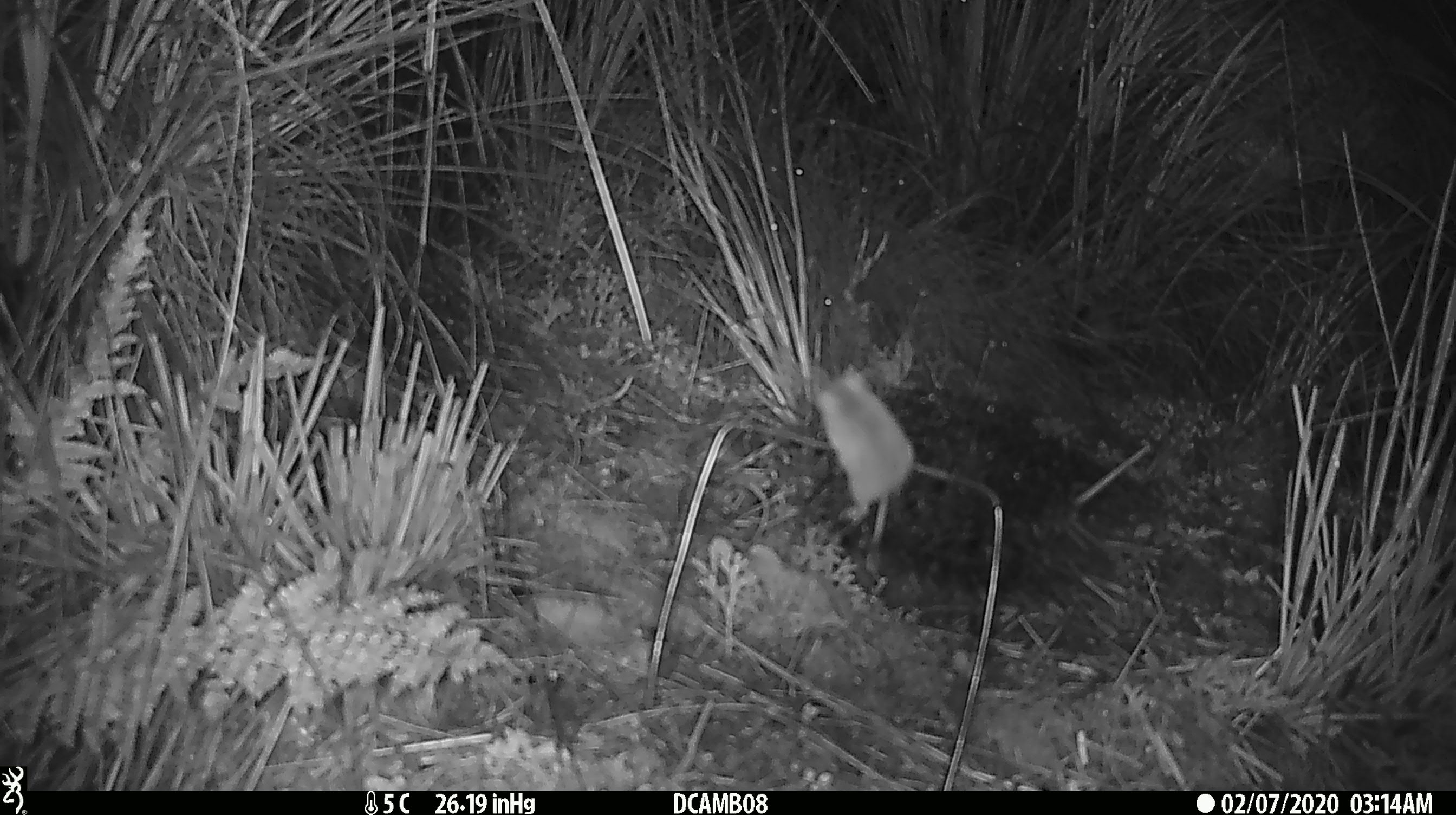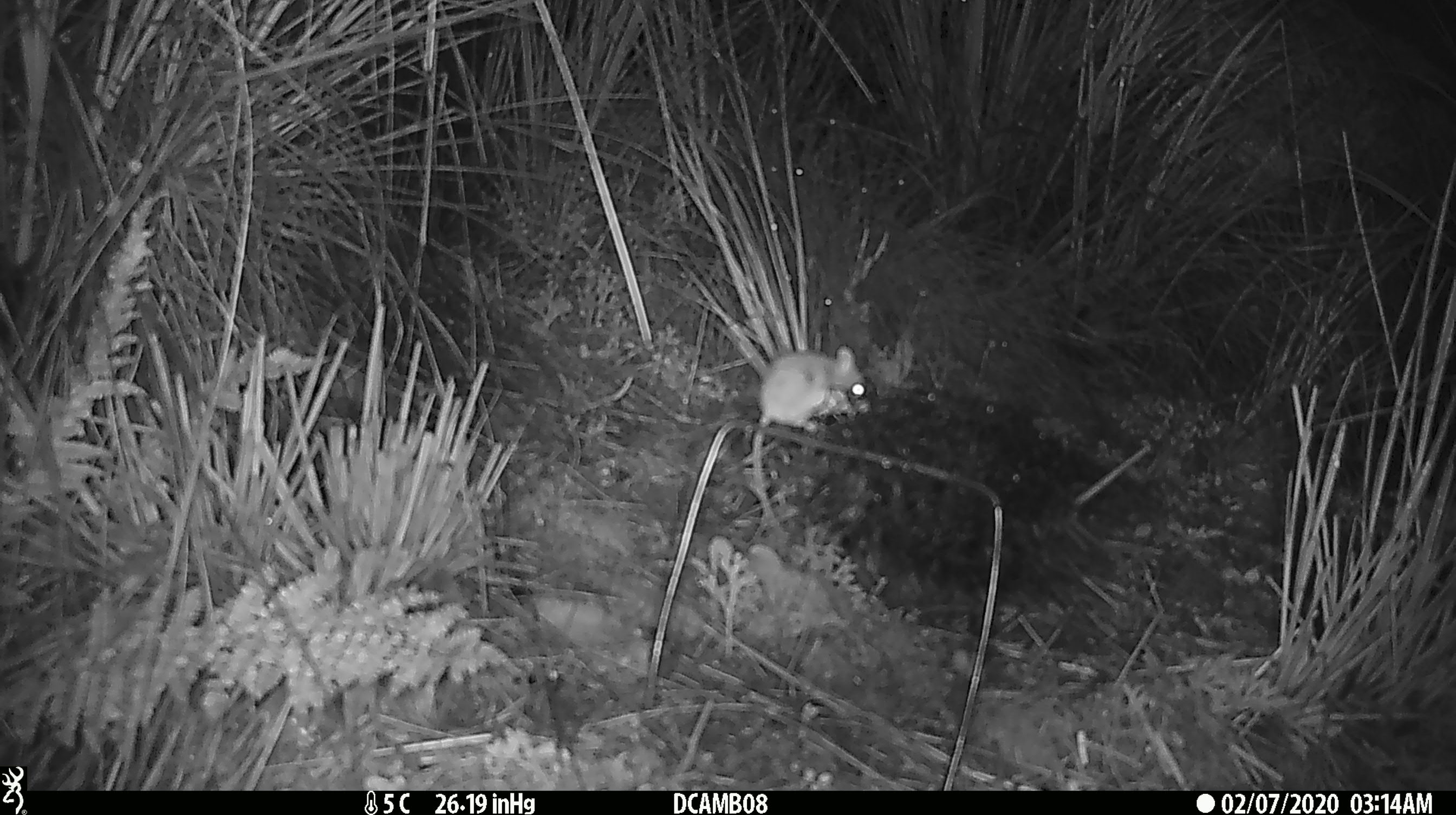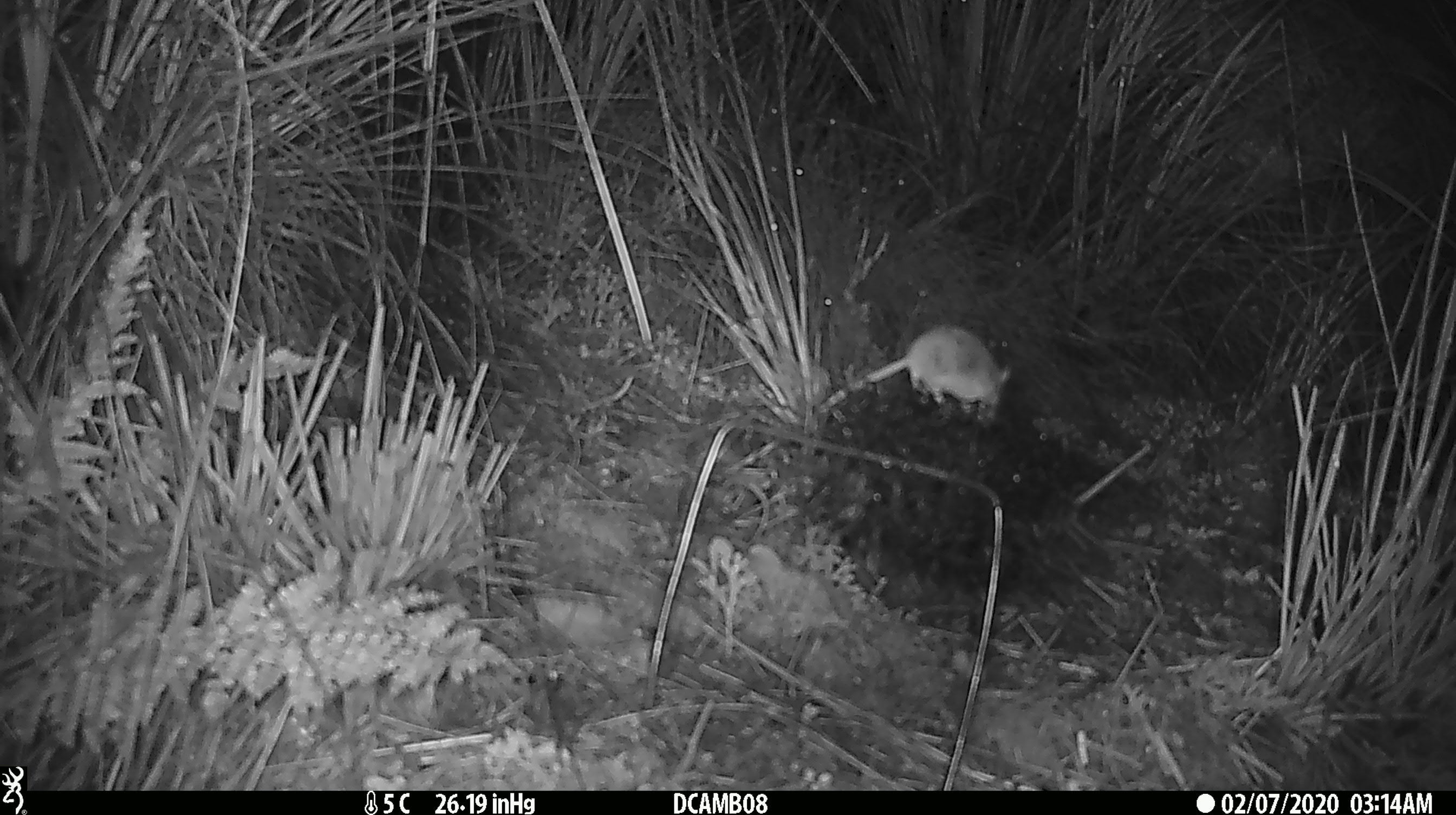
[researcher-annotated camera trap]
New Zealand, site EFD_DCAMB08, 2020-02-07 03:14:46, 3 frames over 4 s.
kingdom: Animalia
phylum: Chordata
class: Mammalia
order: Rodentia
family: Muridae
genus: Mus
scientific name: Mus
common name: mouse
Mouse (Mus).